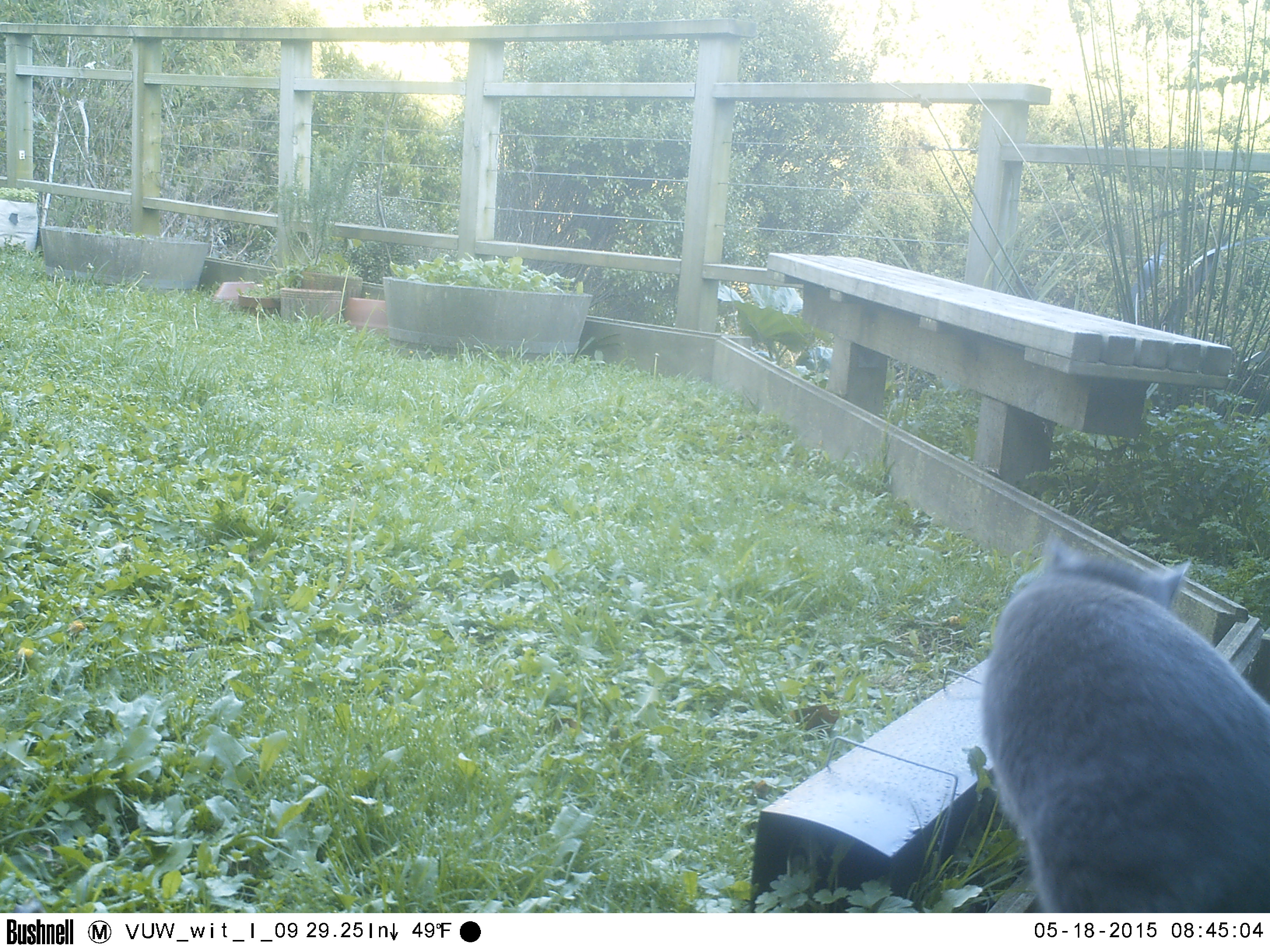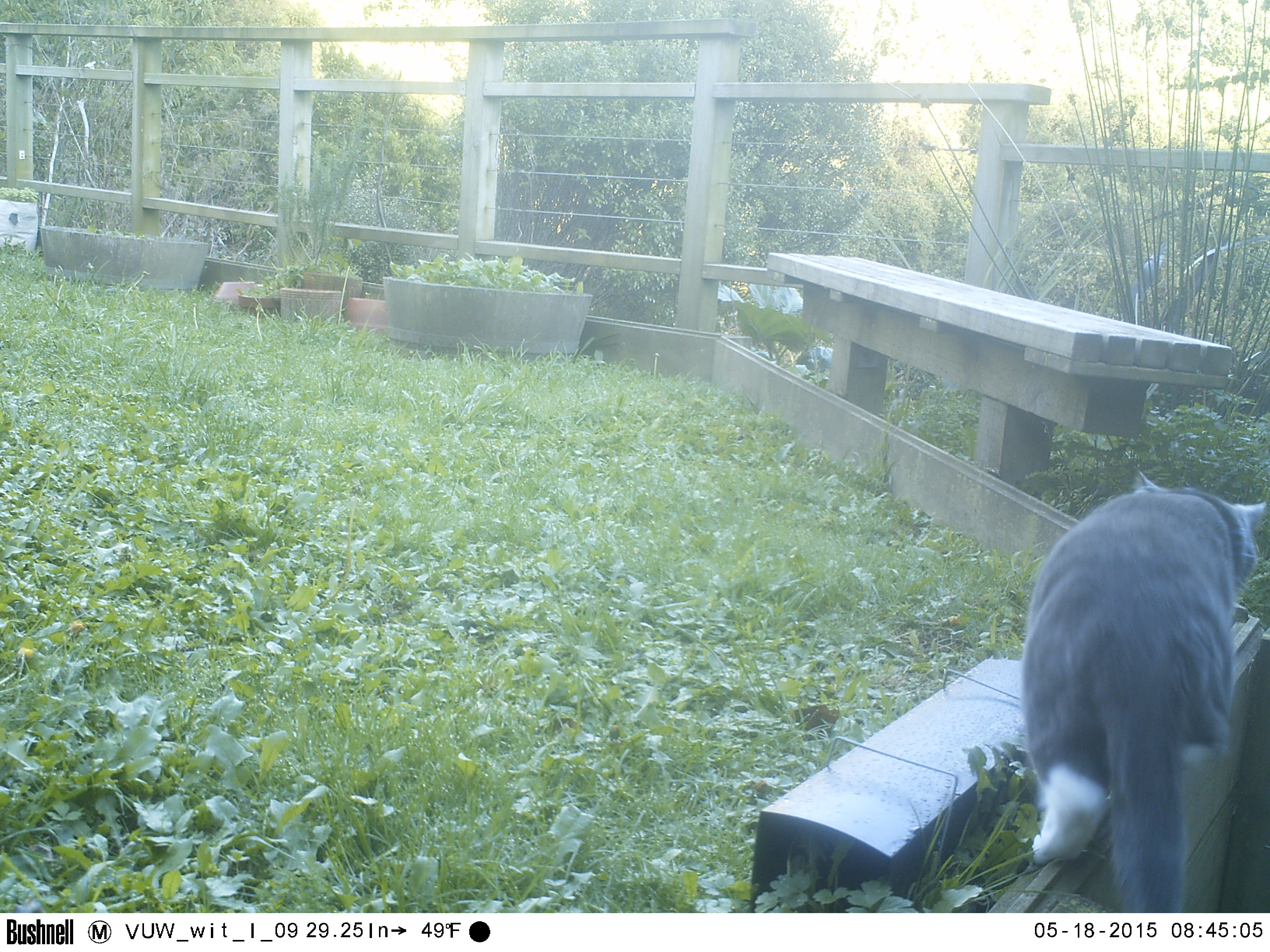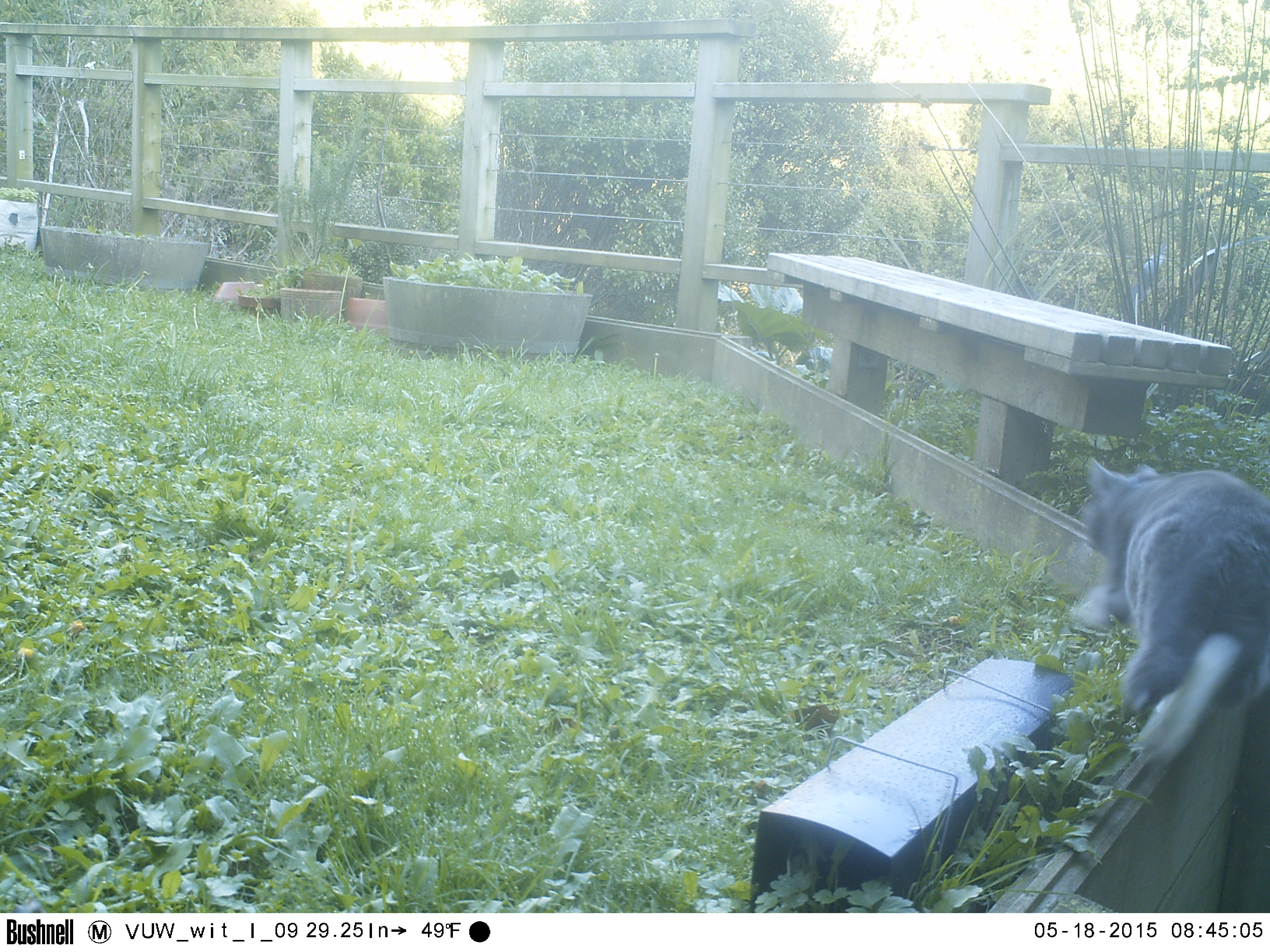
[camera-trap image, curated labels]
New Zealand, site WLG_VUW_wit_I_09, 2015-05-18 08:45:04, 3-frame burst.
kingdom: Animalia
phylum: Chordata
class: Mammalia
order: Carnivora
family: Felidae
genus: Felis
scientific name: Felis catus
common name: domestic cat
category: cat